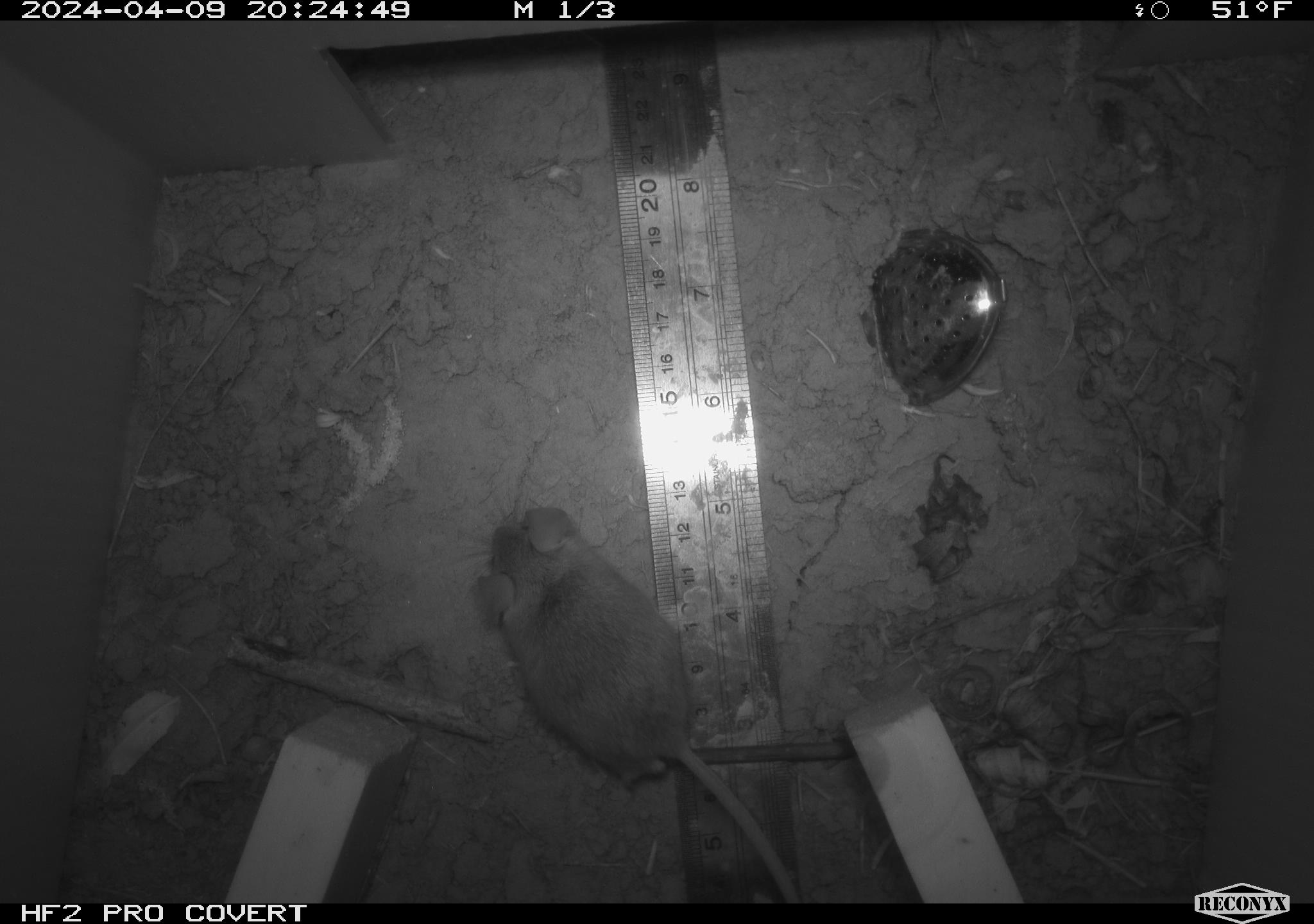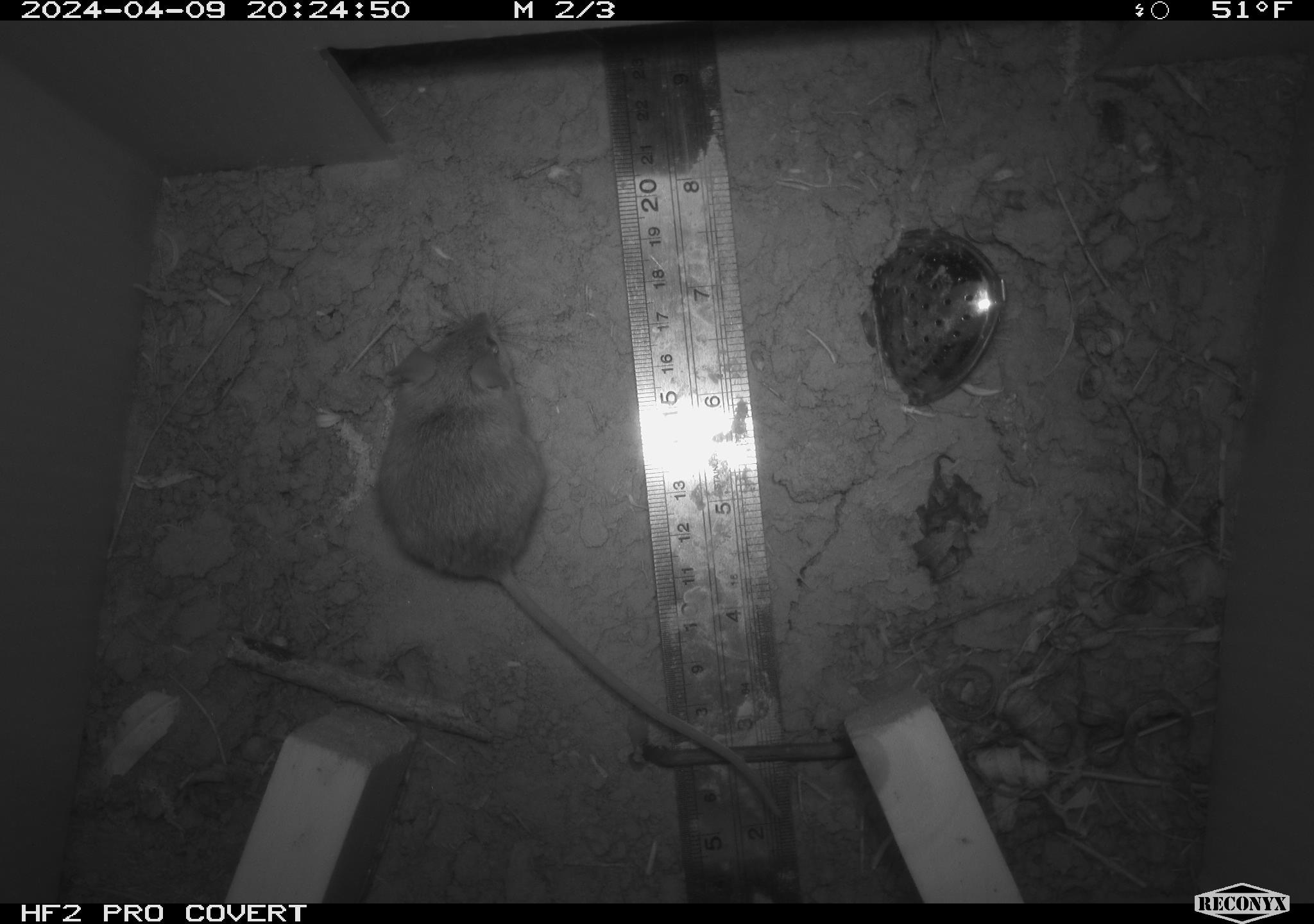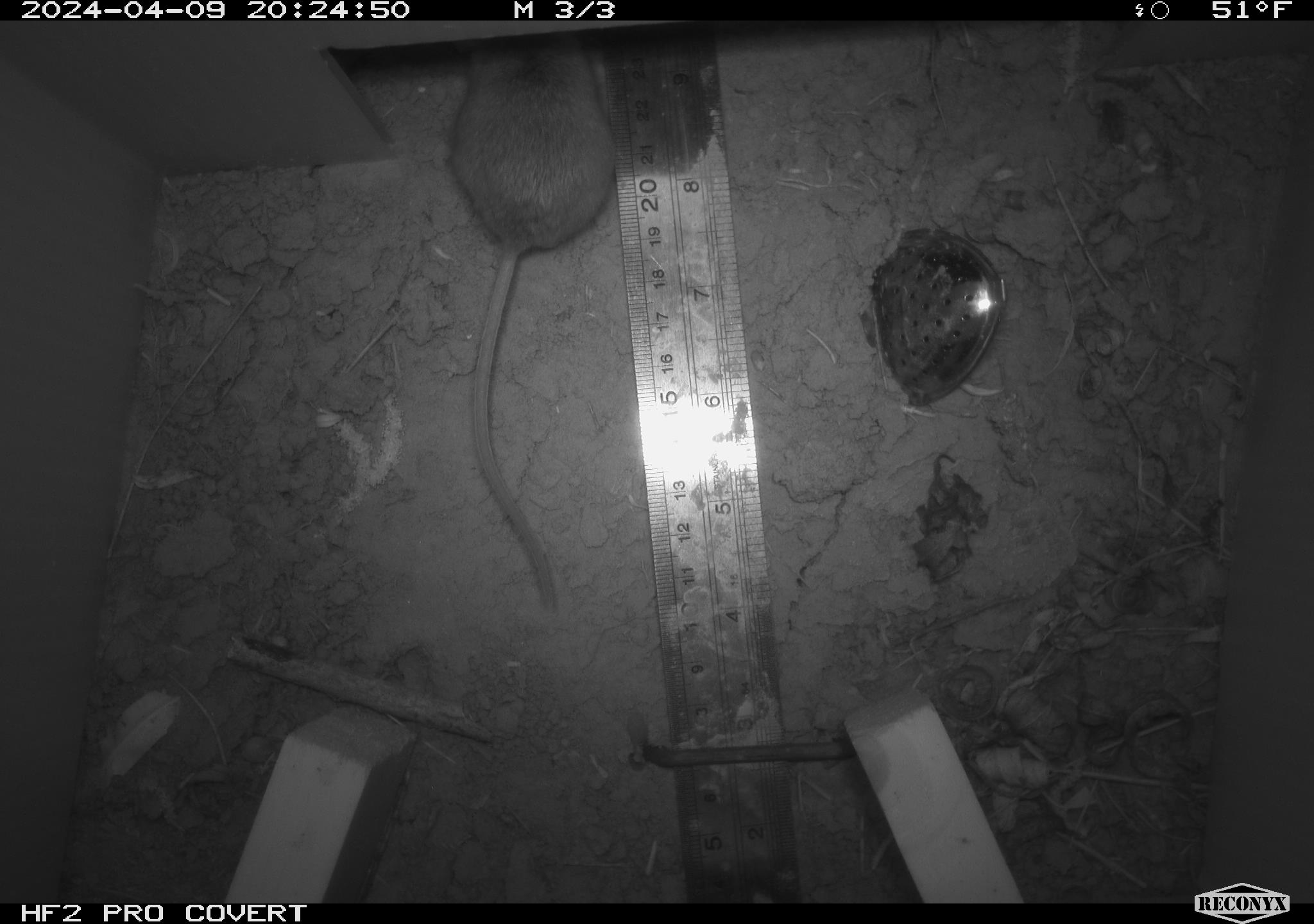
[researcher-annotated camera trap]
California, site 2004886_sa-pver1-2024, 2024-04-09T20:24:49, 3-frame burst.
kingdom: Animalia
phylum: Chordata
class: Mammalia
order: Rodentia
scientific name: Rodentia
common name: mouse species